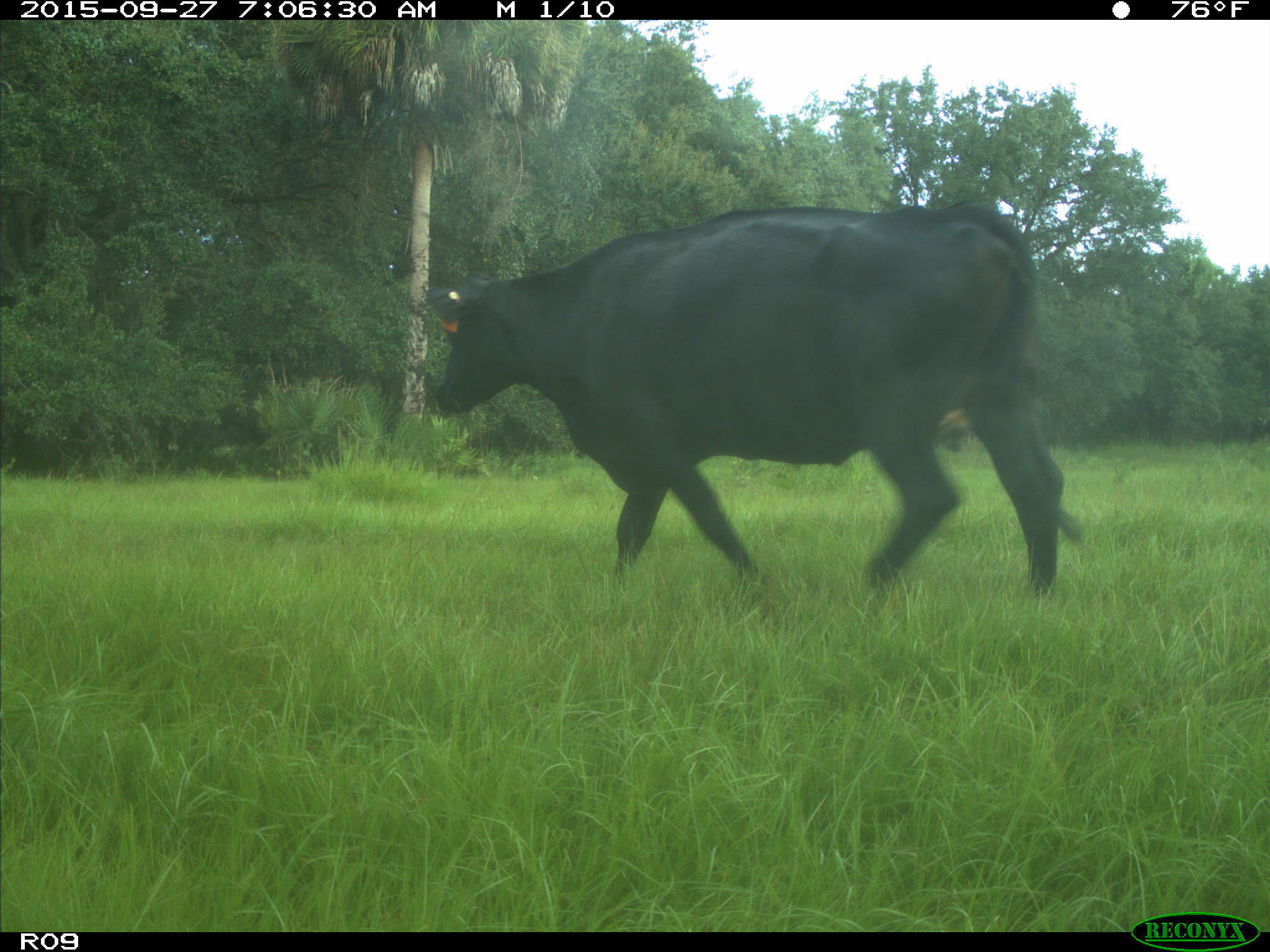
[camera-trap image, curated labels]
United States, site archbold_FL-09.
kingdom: Animalia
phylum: Chordata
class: Mammalia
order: Artiodactyla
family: Bovidae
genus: Bos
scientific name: Bos taurus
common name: domestic cow